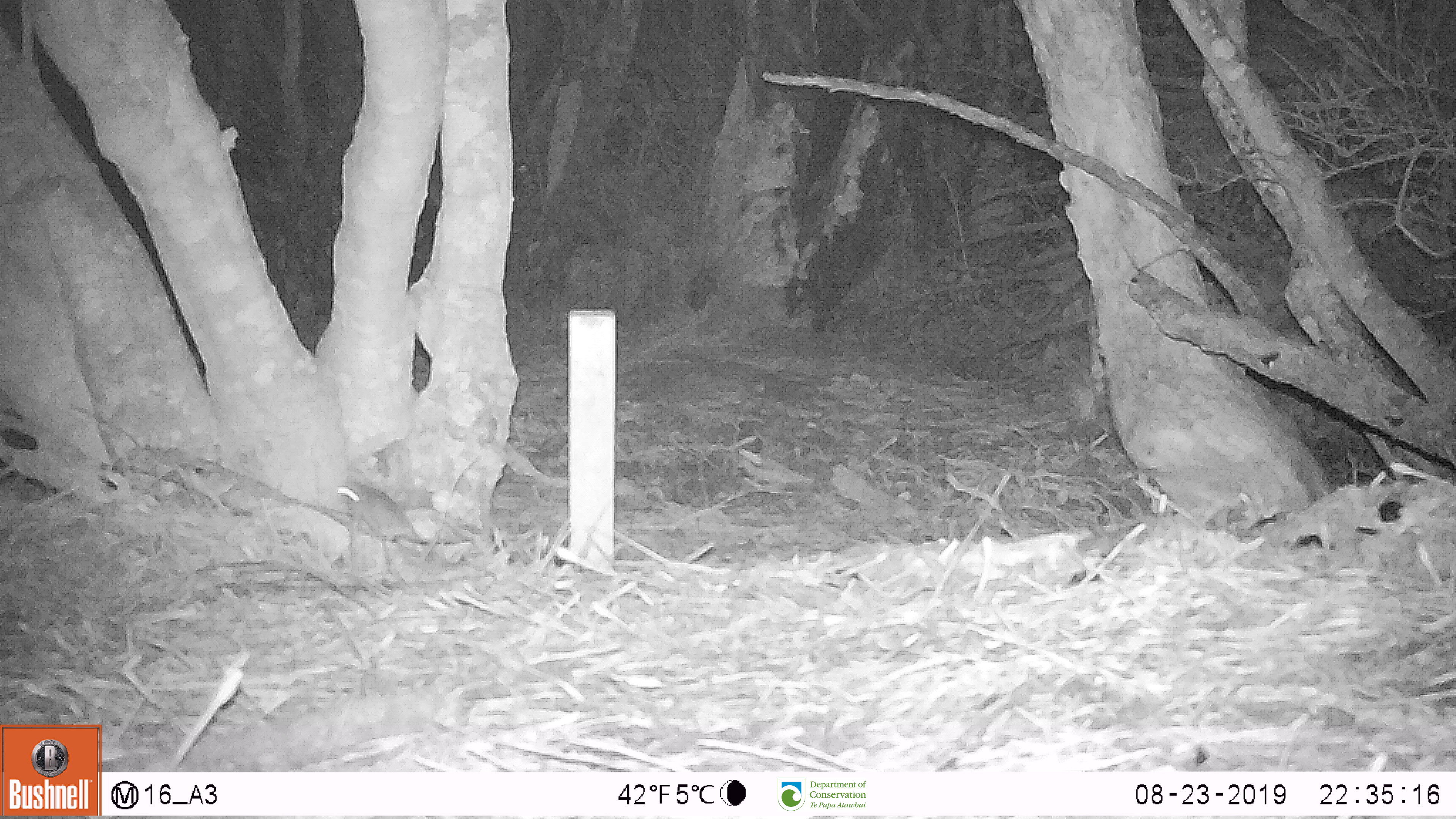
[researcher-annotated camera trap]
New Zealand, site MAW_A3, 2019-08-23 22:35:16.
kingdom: Animalia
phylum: Chordata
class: Mammalia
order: Rodentia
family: Muridae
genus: Mus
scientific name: Mus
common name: mouse